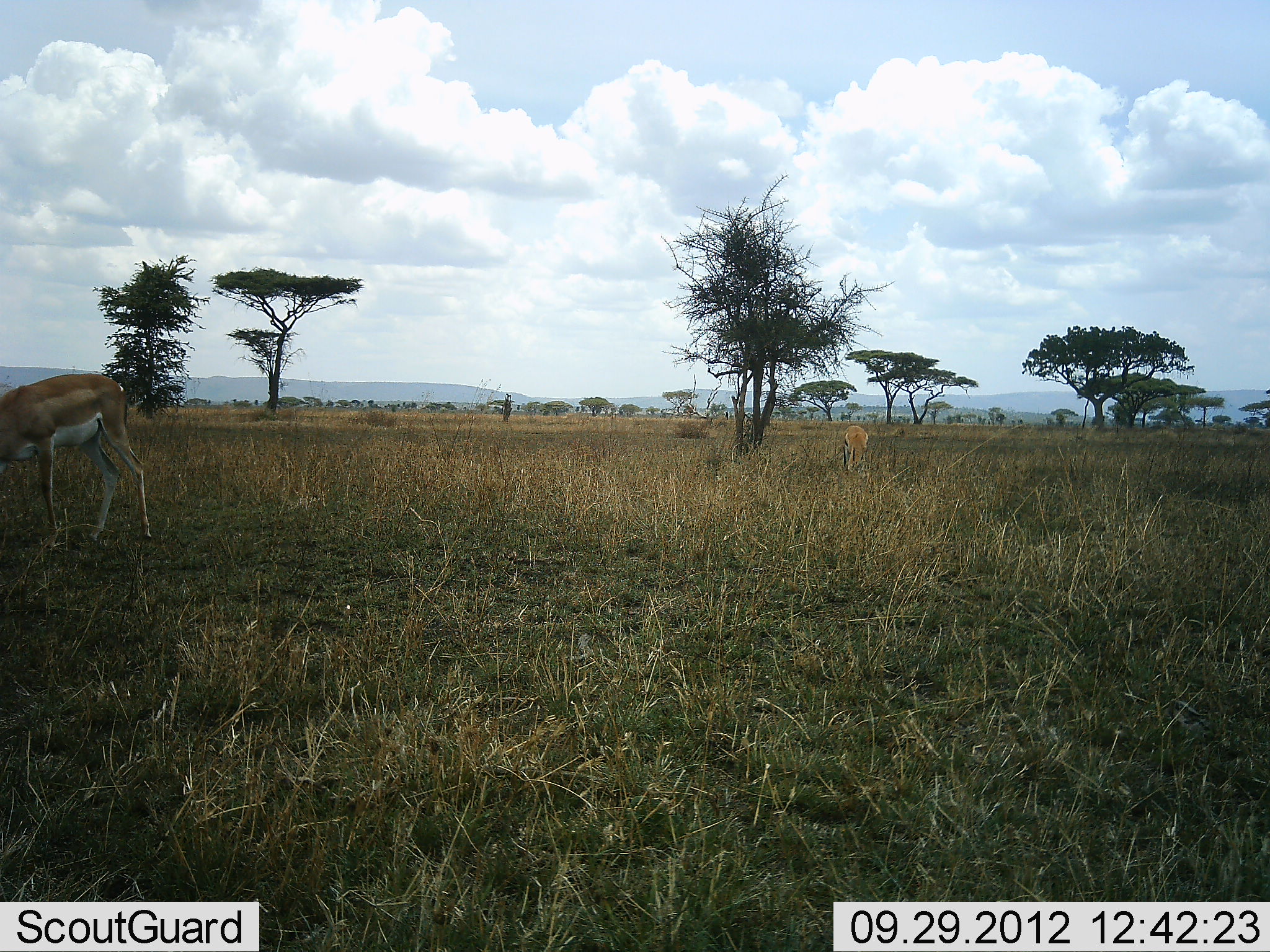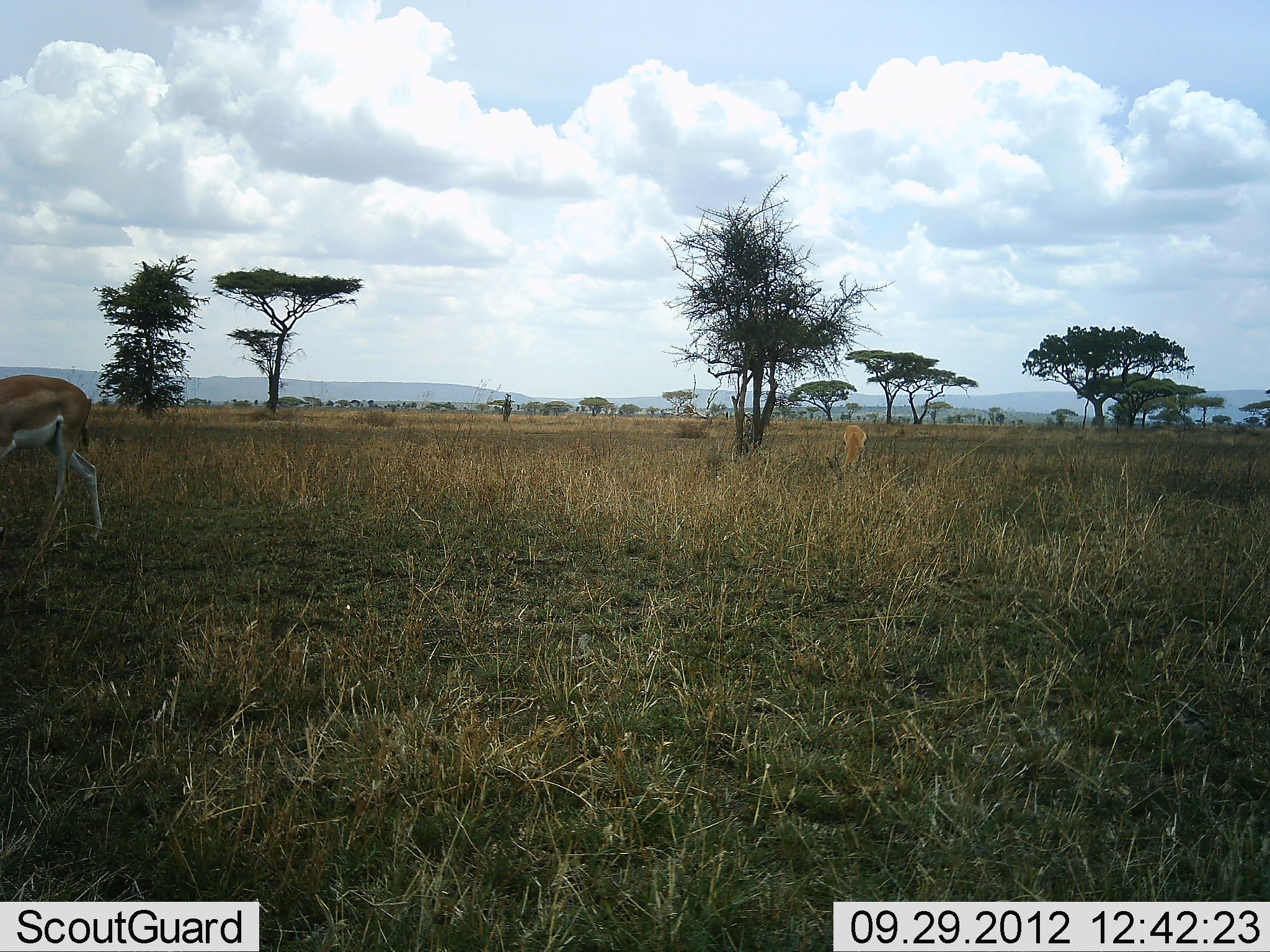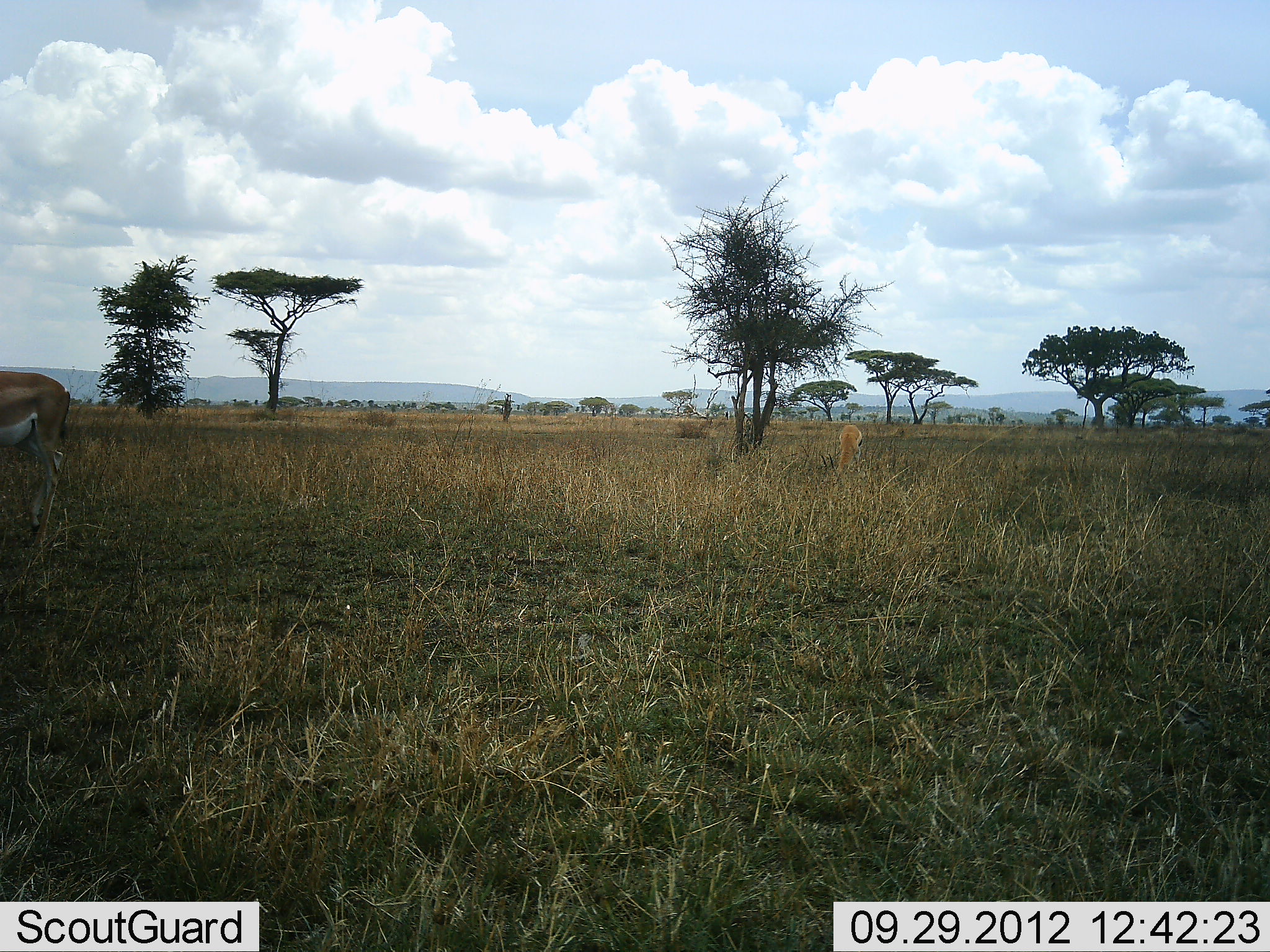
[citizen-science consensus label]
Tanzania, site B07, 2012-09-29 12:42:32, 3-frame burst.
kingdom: Animalia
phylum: Chordata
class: Mammalia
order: Artiodactyla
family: Bovidae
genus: Nanger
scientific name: Nanger granti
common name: grant's gazelle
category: gazellegrants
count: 2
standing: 20%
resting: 0%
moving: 20%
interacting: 0%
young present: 0%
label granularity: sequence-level